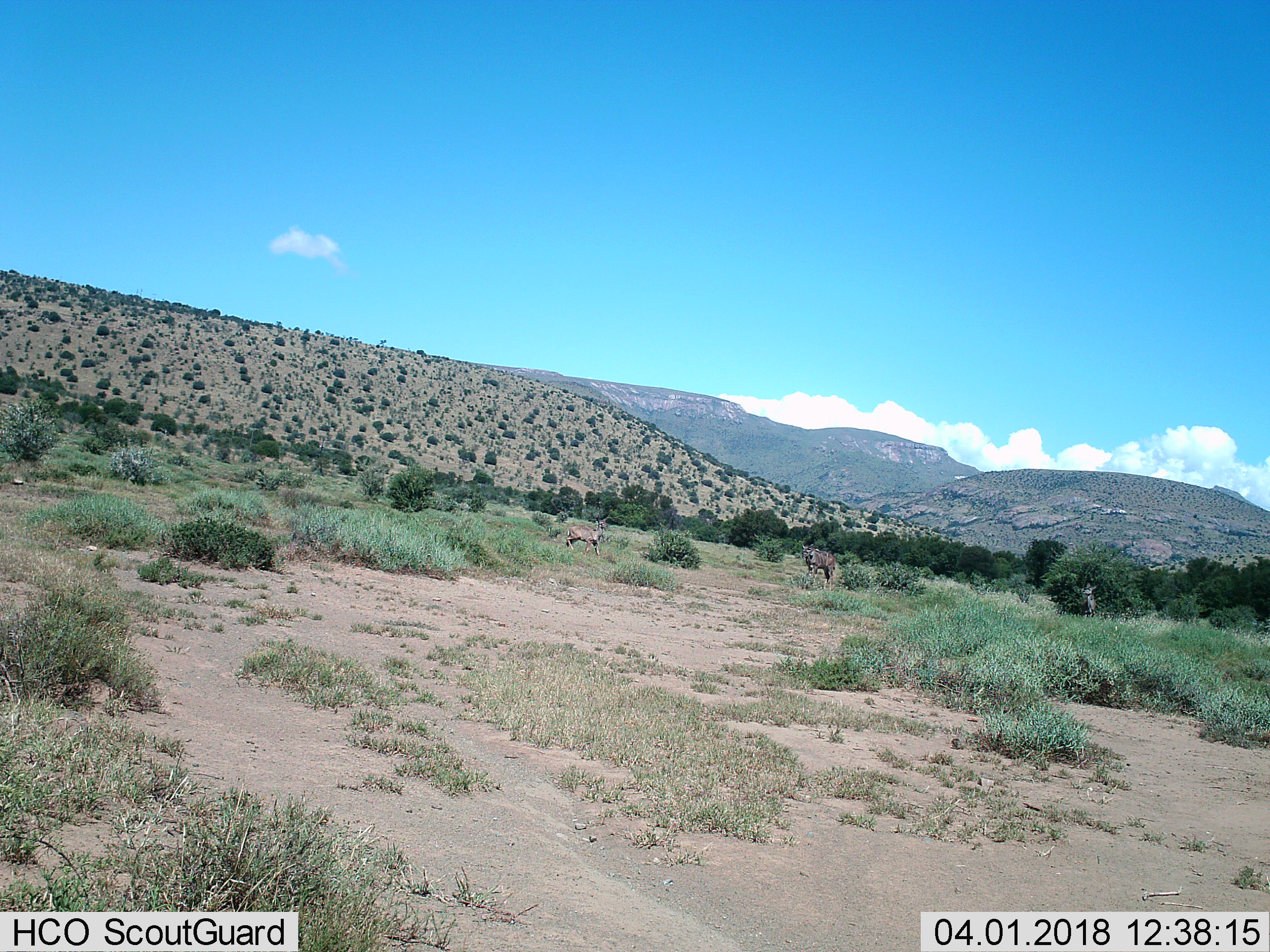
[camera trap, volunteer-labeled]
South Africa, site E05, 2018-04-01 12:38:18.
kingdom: Animalia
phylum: Chordata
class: Mammalia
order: Artiodactyla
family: Bovidae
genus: Tragelaphus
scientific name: Tragelaphus strepsiceros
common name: greater kudu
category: kudu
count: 3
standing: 100%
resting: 0%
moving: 80%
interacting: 0%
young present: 40%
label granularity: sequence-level